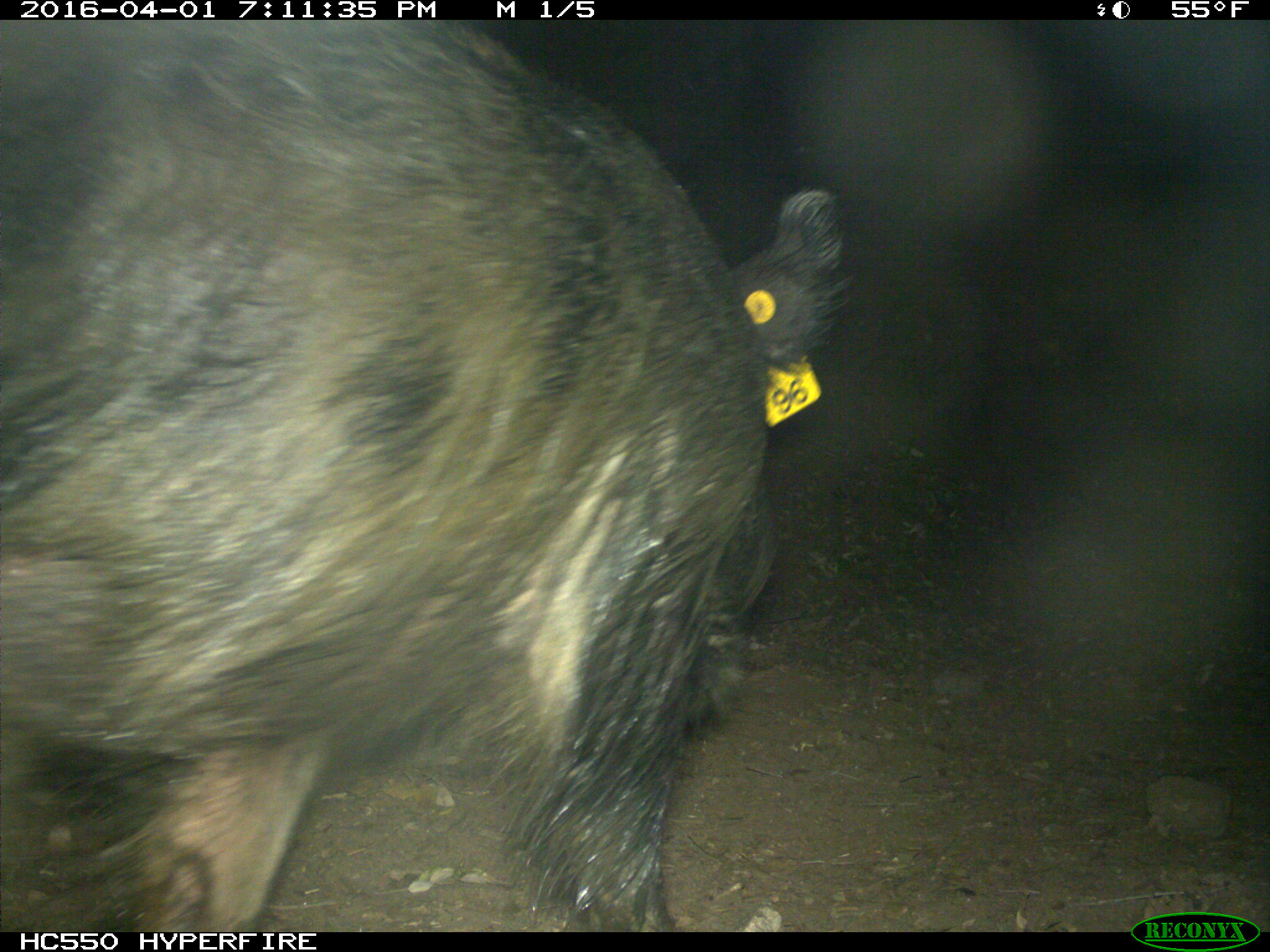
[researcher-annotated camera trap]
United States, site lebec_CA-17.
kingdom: Animalia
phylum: Chordata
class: Mammalia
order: Artiodactyla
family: Suidae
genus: Sus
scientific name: Sus scrofa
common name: wild boar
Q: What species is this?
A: Sus scrofa (wild boar).